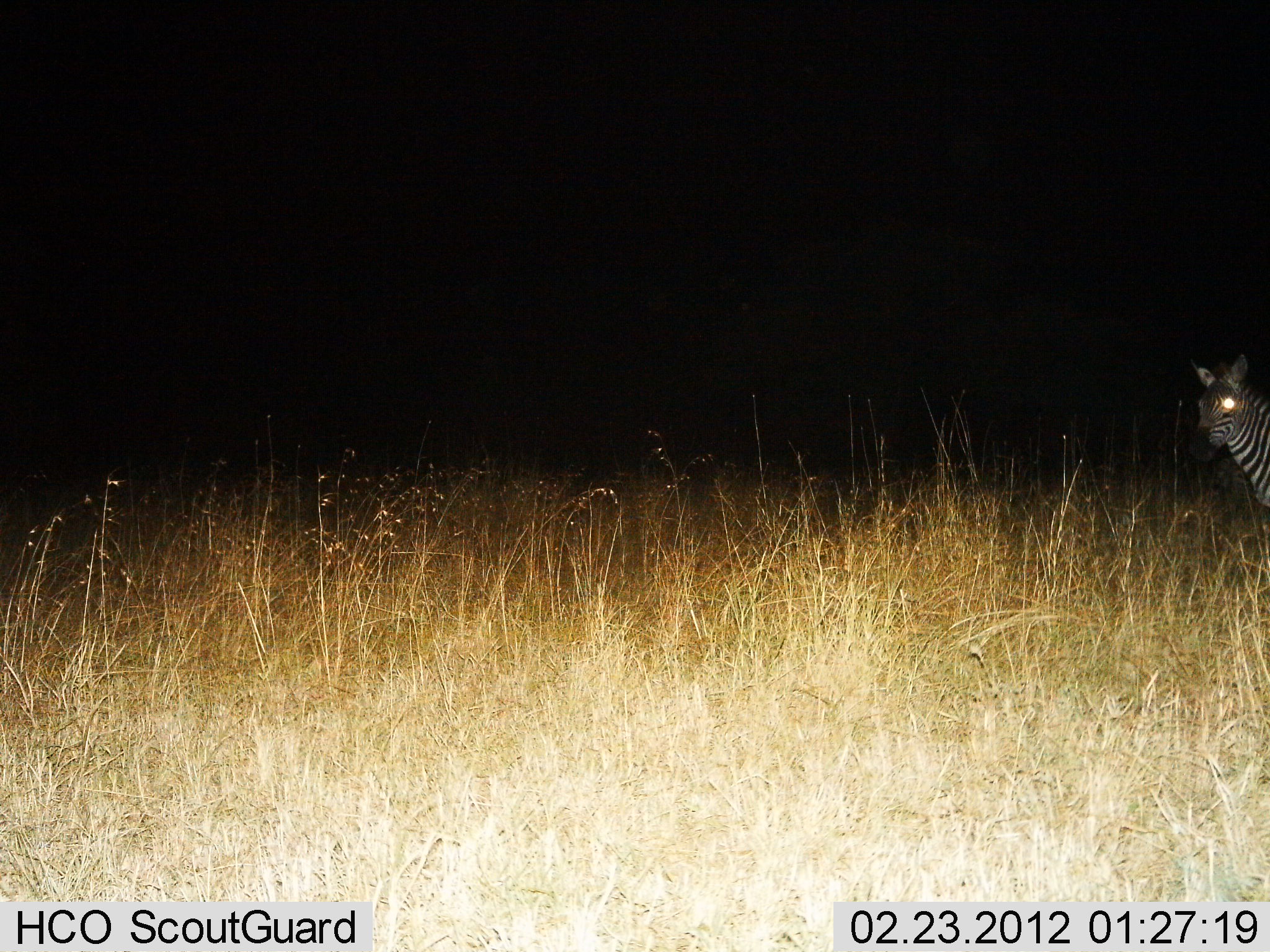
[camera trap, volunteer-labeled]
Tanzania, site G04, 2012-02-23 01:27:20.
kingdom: Animalia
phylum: Chordata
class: Mammalia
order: Perissodactyla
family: Equidae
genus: Equus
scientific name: Equus quagga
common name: plains zebra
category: zebra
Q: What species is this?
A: Zebra (plains zebra) (Equus quagga).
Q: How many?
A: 1.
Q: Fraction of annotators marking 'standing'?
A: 95%.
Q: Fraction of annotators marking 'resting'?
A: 0%.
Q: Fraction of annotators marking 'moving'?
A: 5%.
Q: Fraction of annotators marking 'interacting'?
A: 0%.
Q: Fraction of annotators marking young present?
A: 0%.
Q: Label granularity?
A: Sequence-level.